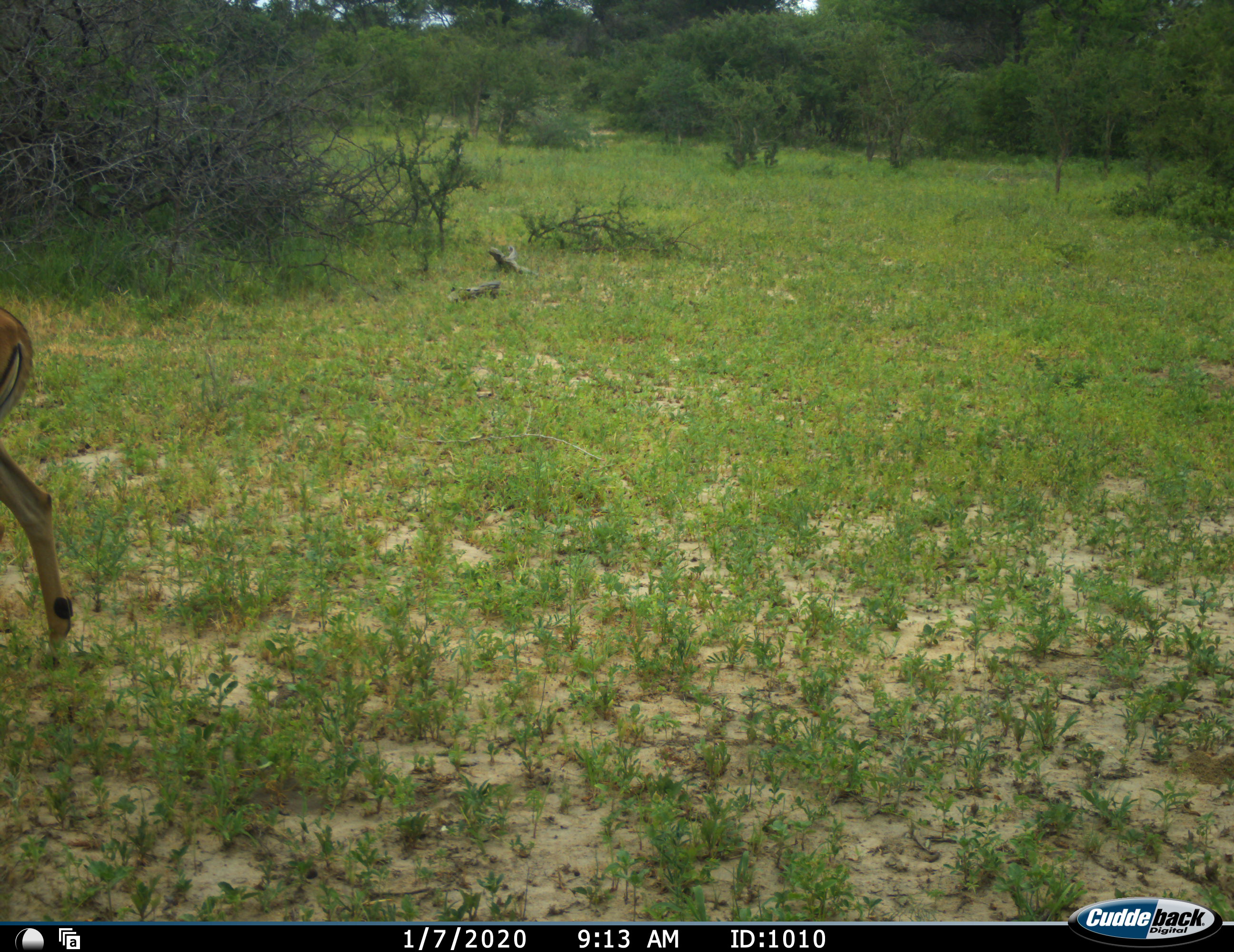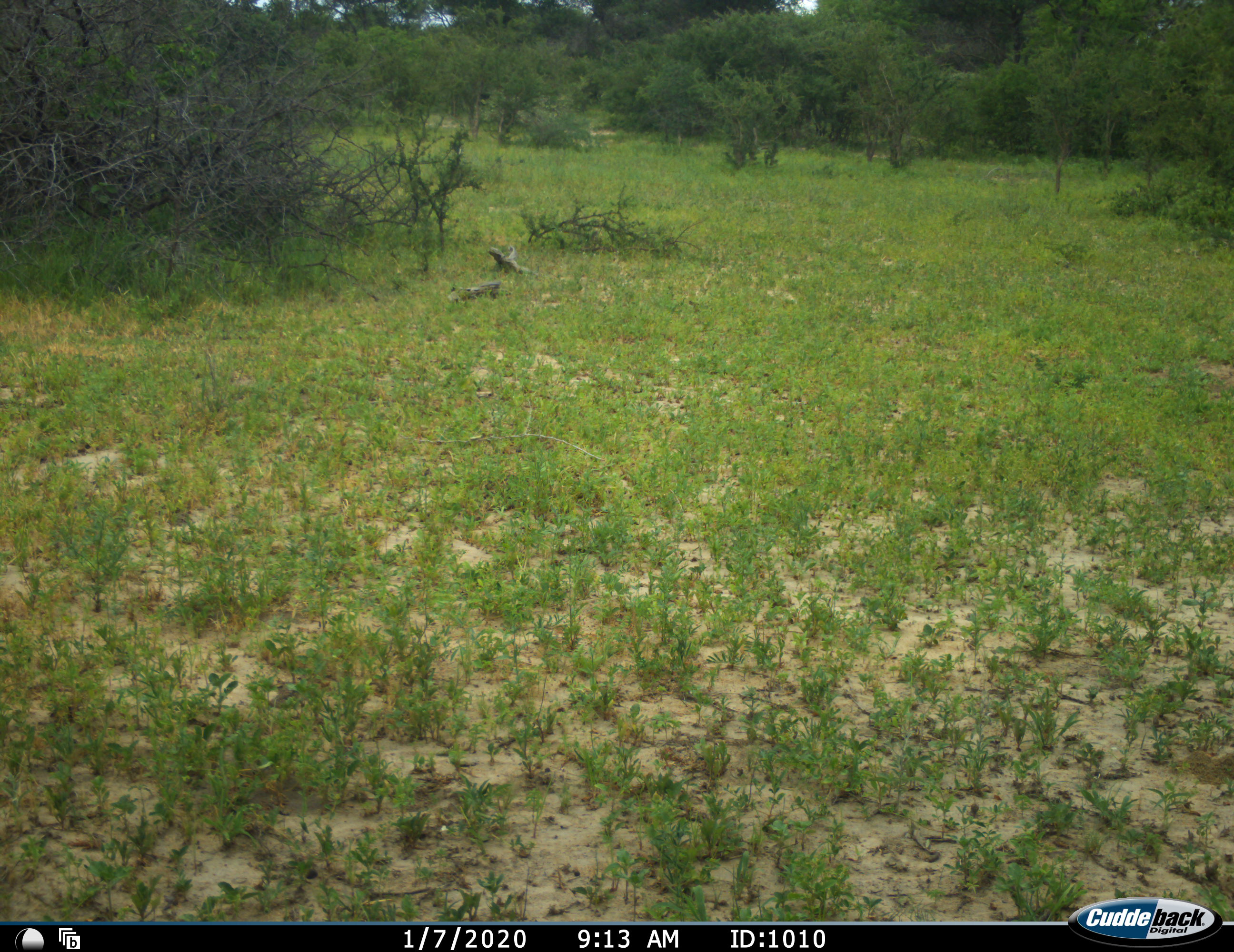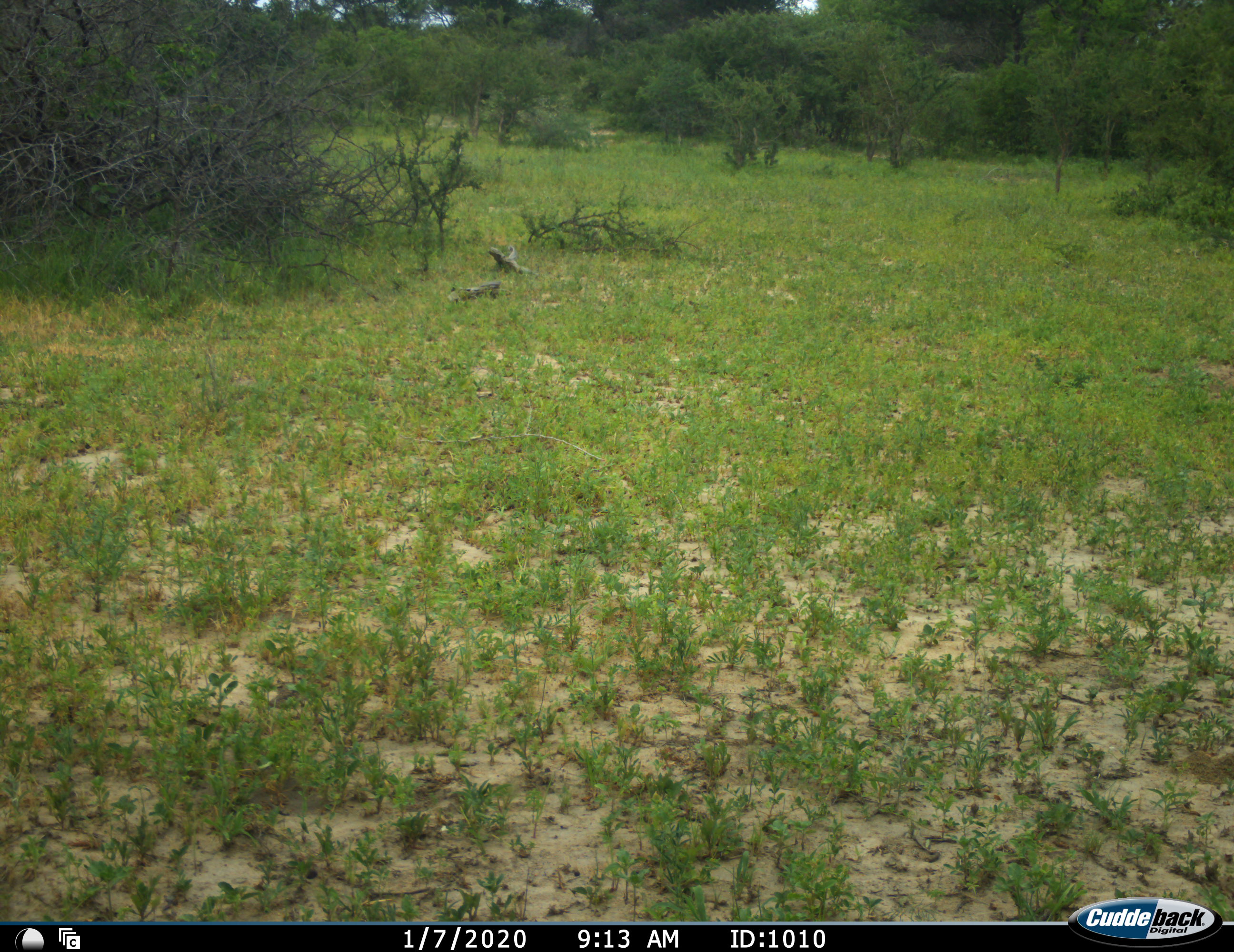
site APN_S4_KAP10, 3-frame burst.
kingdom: Animalia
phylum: Chordata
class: Mammalia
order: Artiodactyla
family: Bovidae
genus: Aepyceros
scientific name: Aepyceros melampus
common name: impala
Impala (Aepyceros melampus), count 1. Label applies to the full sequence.